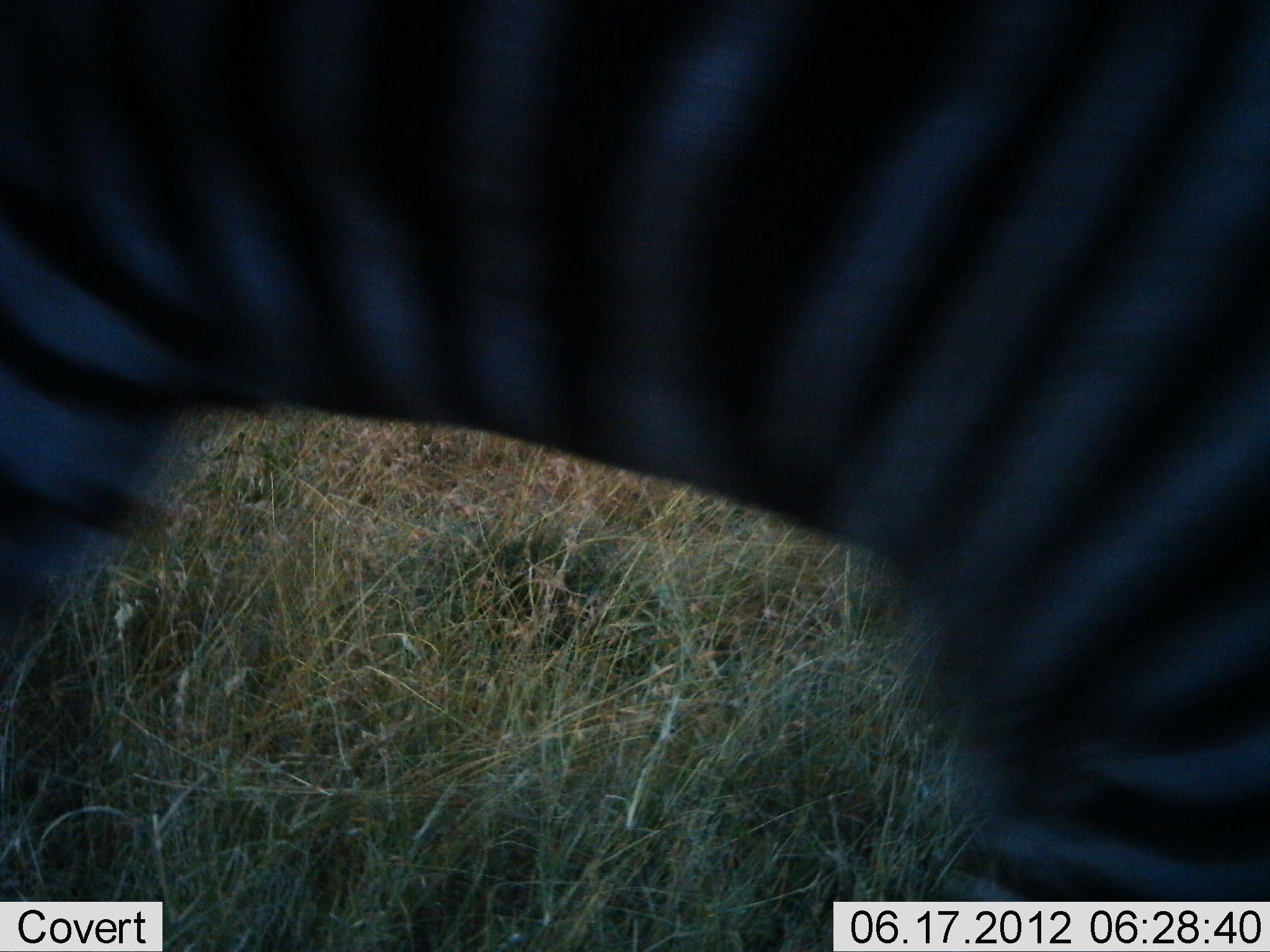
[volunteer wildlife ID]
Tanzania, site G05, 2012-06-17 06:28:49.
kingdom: Animalia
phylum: Chordata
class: Mammalia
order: Perissodactyla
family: Equidae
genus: Equus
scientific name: Equus quagga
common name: plains zebra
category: zebra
Zebra (plains zebra) (Equus quagga), count 1. Behavior (volunteer vote fractions): standing 30%, resting 0%, moving 60%, interacting 0%. Young present (vote fraction): 0%. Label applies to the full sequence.